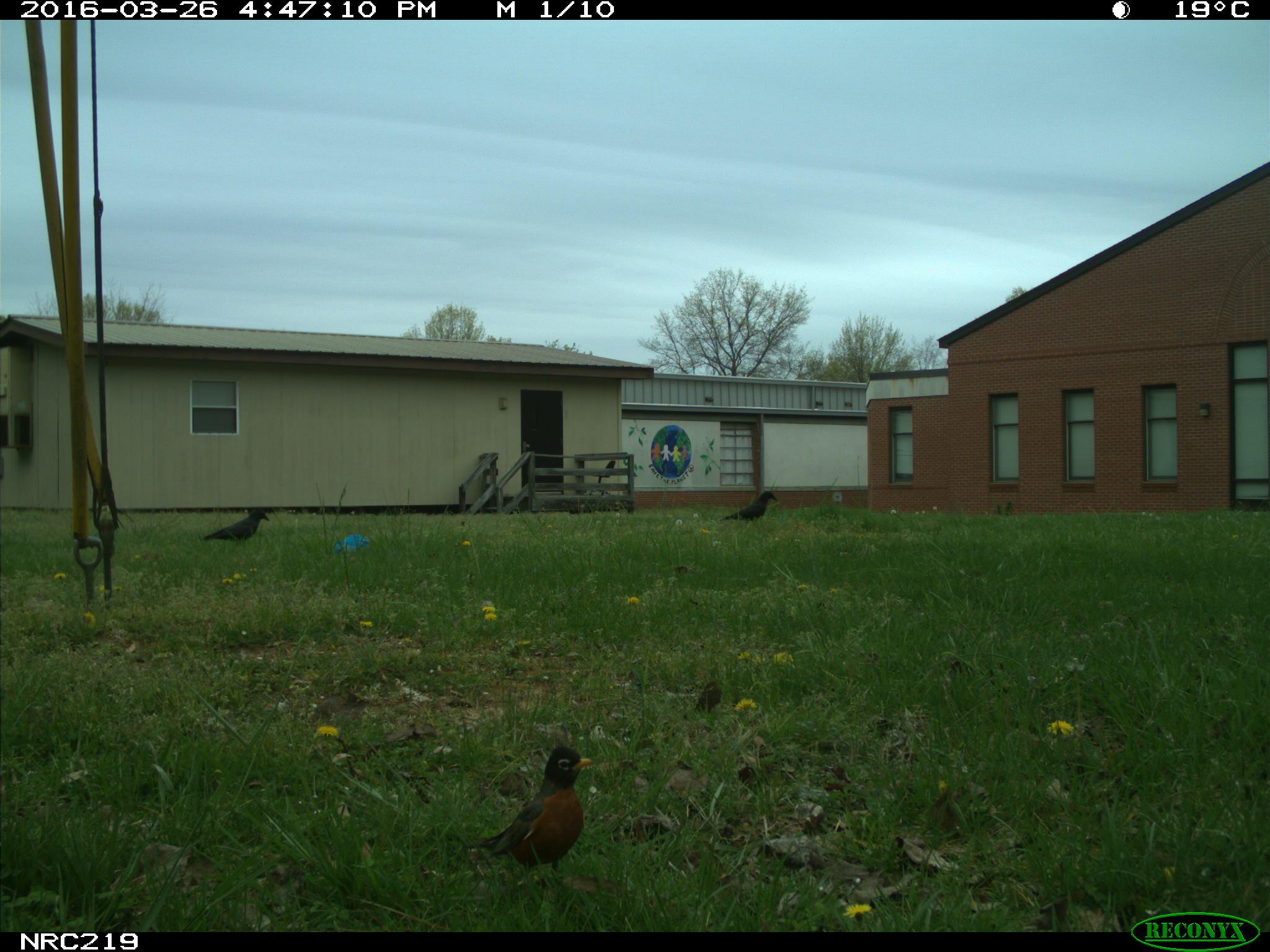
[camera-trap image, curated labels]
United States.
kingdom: Animalia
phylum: Chordata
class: Aves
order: Passeriformes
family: Corvidae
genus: Corvus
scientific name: Corvus brachyrhynchos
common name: american crow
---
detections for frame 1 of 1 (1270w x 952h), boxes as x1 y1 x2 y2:
American Crow: 473 733 621 880; 709 479 789 535; 197 503 291 546; 687 662 728 722